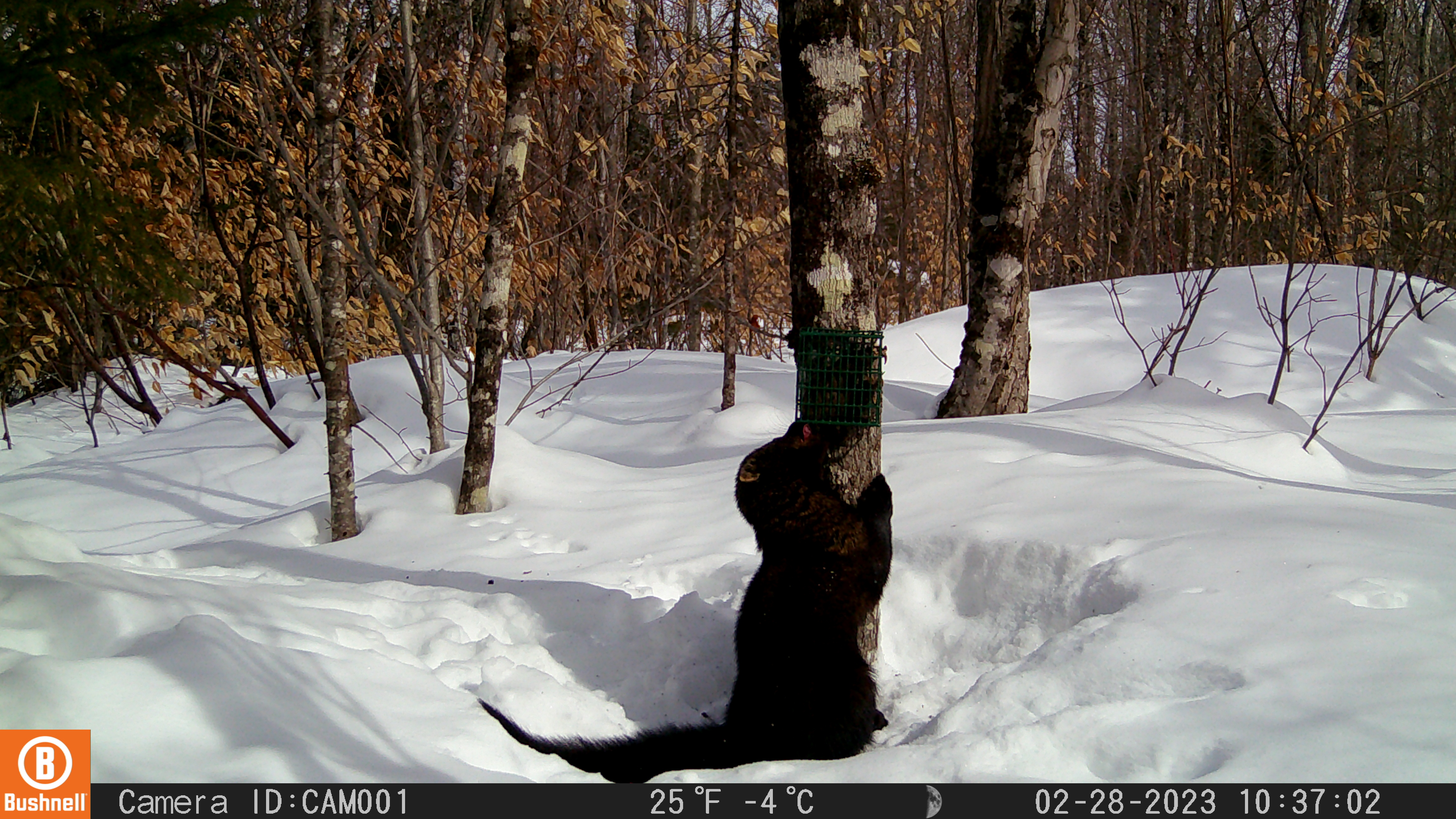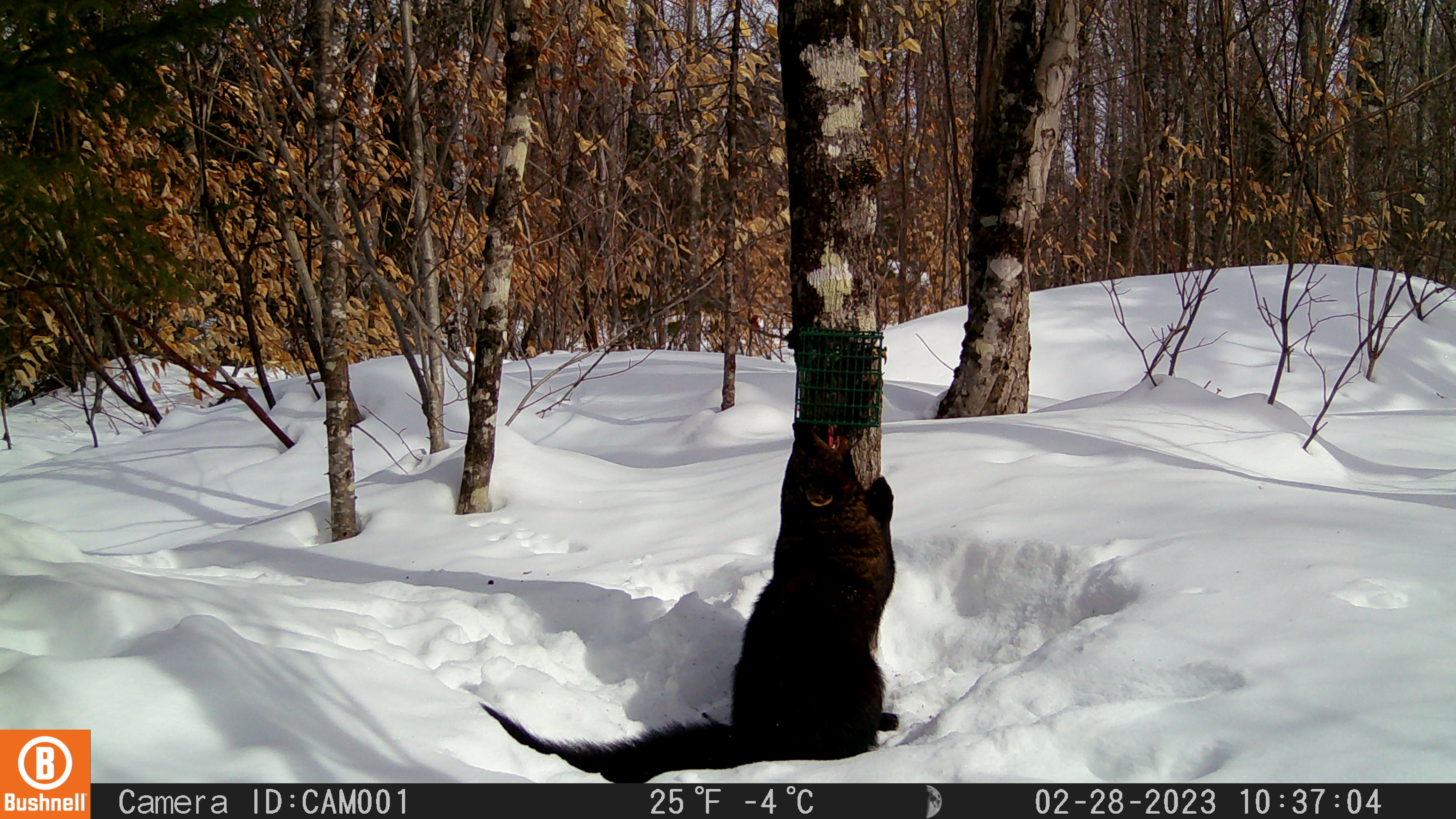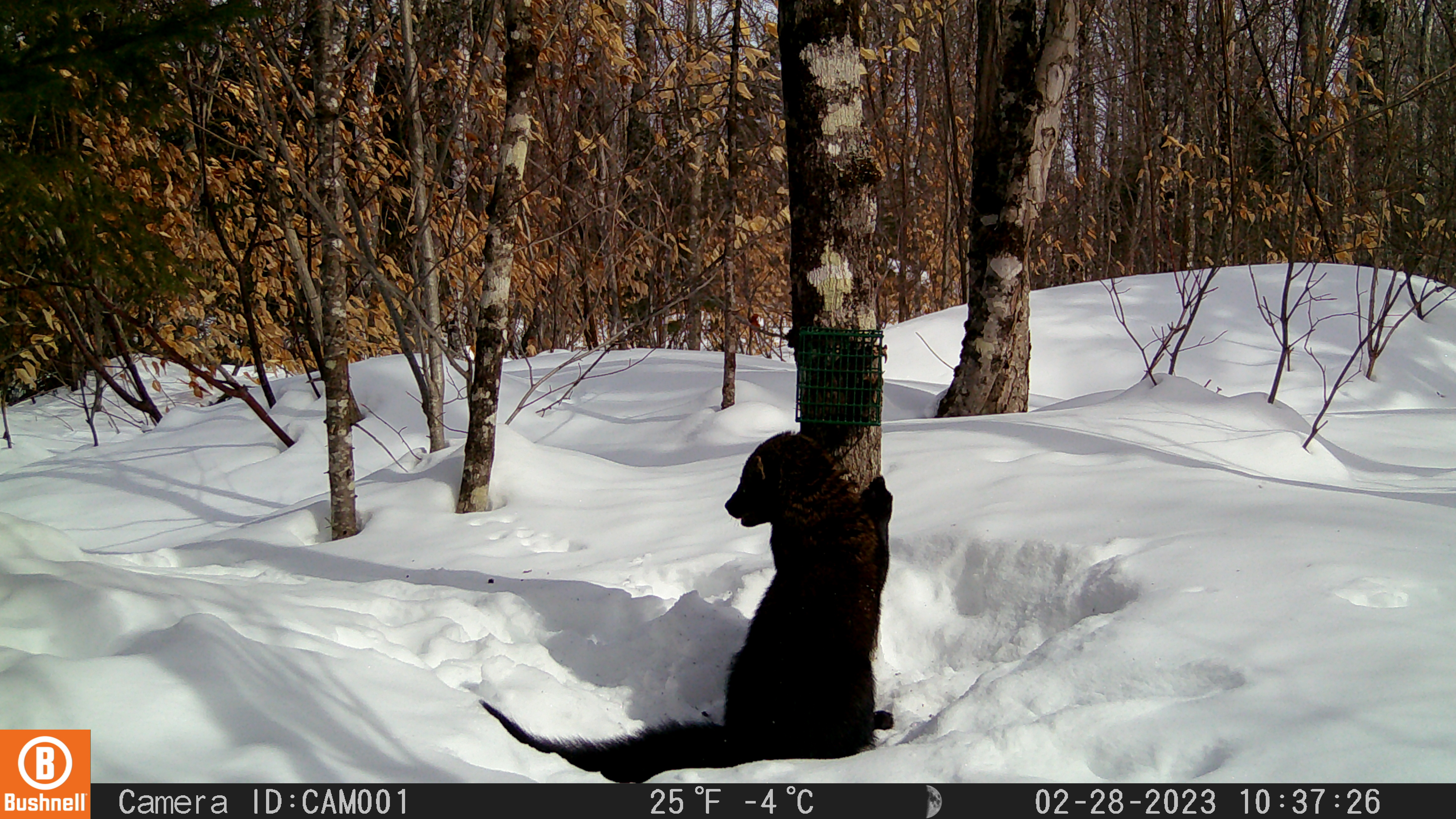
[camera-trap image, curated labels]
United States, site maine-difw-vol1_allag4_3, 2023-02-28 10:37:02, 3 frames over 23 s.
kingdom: Animalia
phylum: Chordata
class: Mammalia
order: Carnivora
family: Mustelidae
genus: Pekania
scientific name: Pekania pennanti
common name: fisher